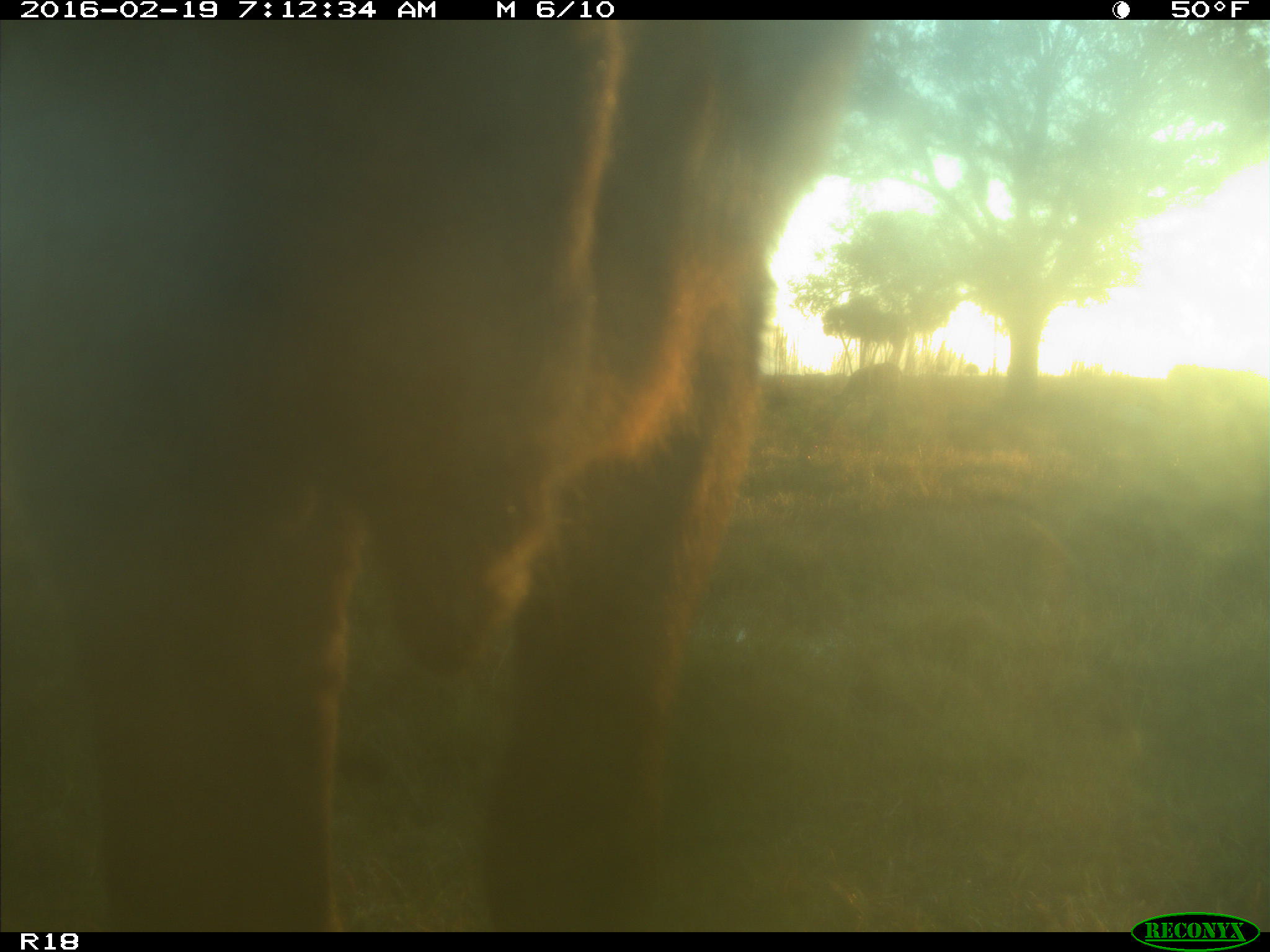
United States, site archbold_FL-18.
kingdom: Animalia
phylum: Chordata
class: Mammalia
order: Artiodactyla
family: Bovidae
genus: Bos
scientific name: Bos taurus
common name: domestic cow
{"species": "Bos taurus (domestic cow)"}